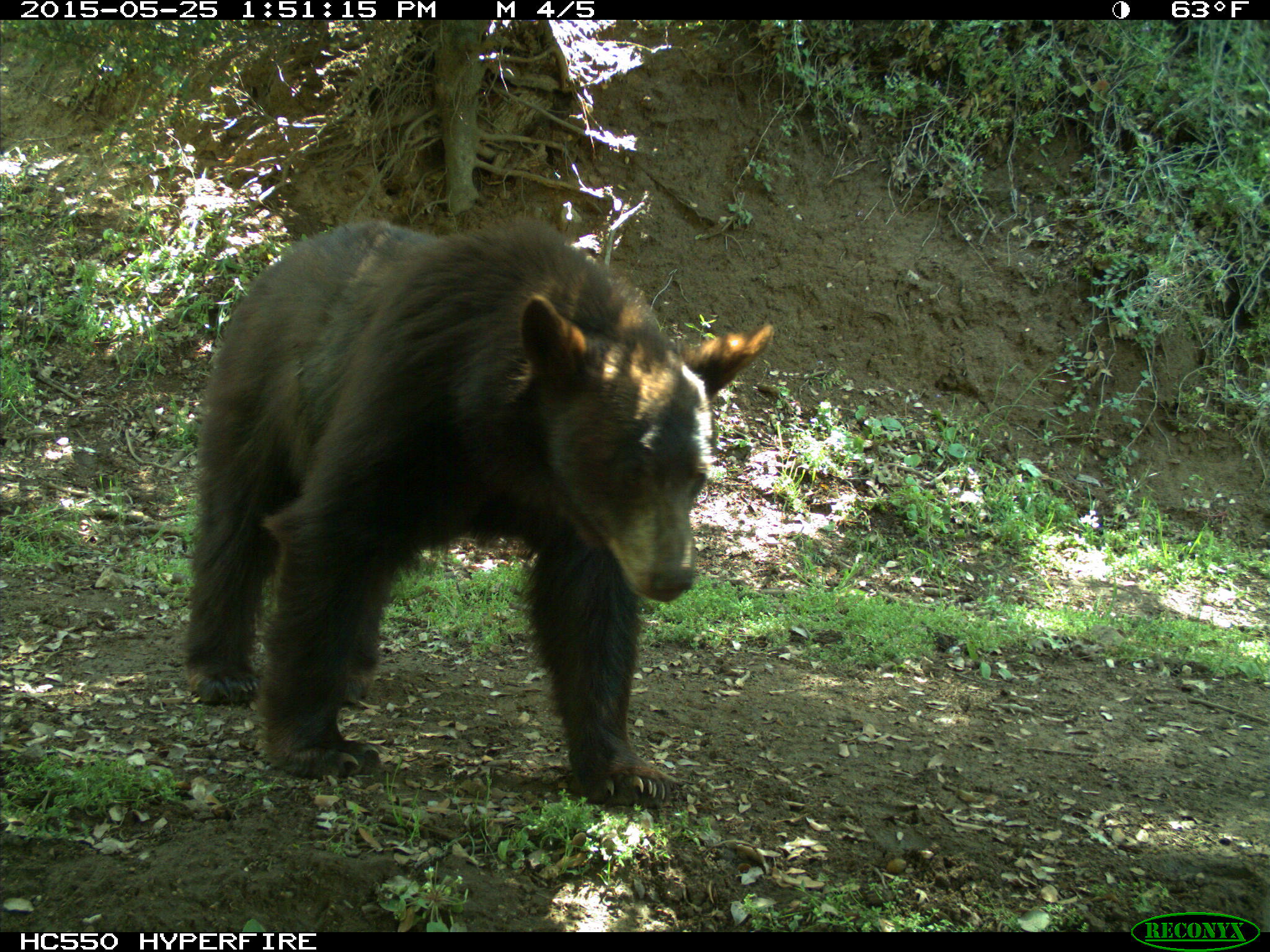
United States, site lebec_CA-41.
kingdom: Animalia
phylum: Chordata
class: Mammalia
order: Carnivora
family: Ursidae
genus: Ursus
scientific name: Ursus americanus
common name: american black bear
Ursus americanus (american black bear).